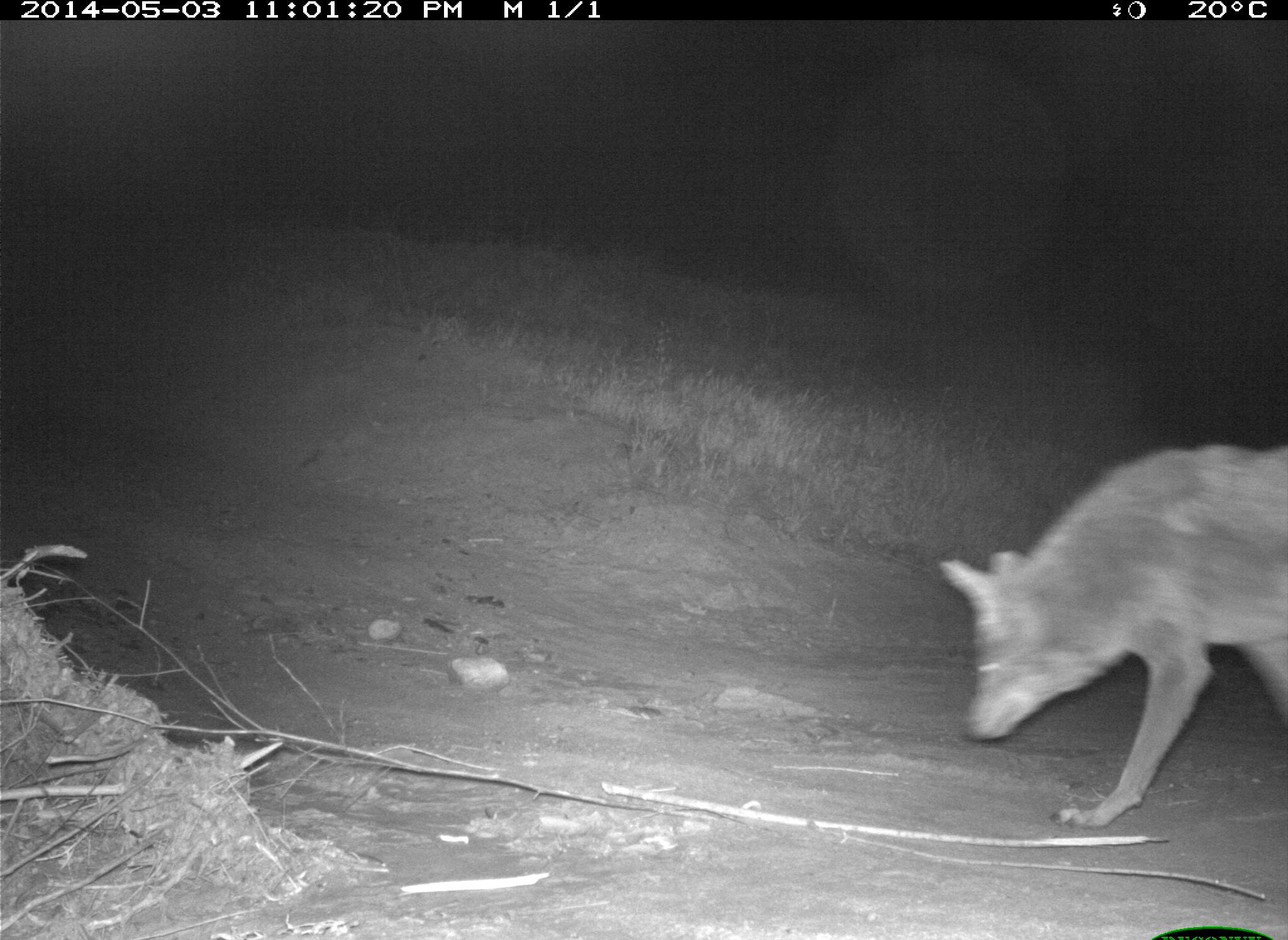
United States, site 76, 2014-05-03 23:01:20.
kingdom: Animalia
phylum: Chordata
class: Mammalia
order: Carnivora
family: Canidae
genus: Canis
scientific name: Canis latrans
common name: coyote